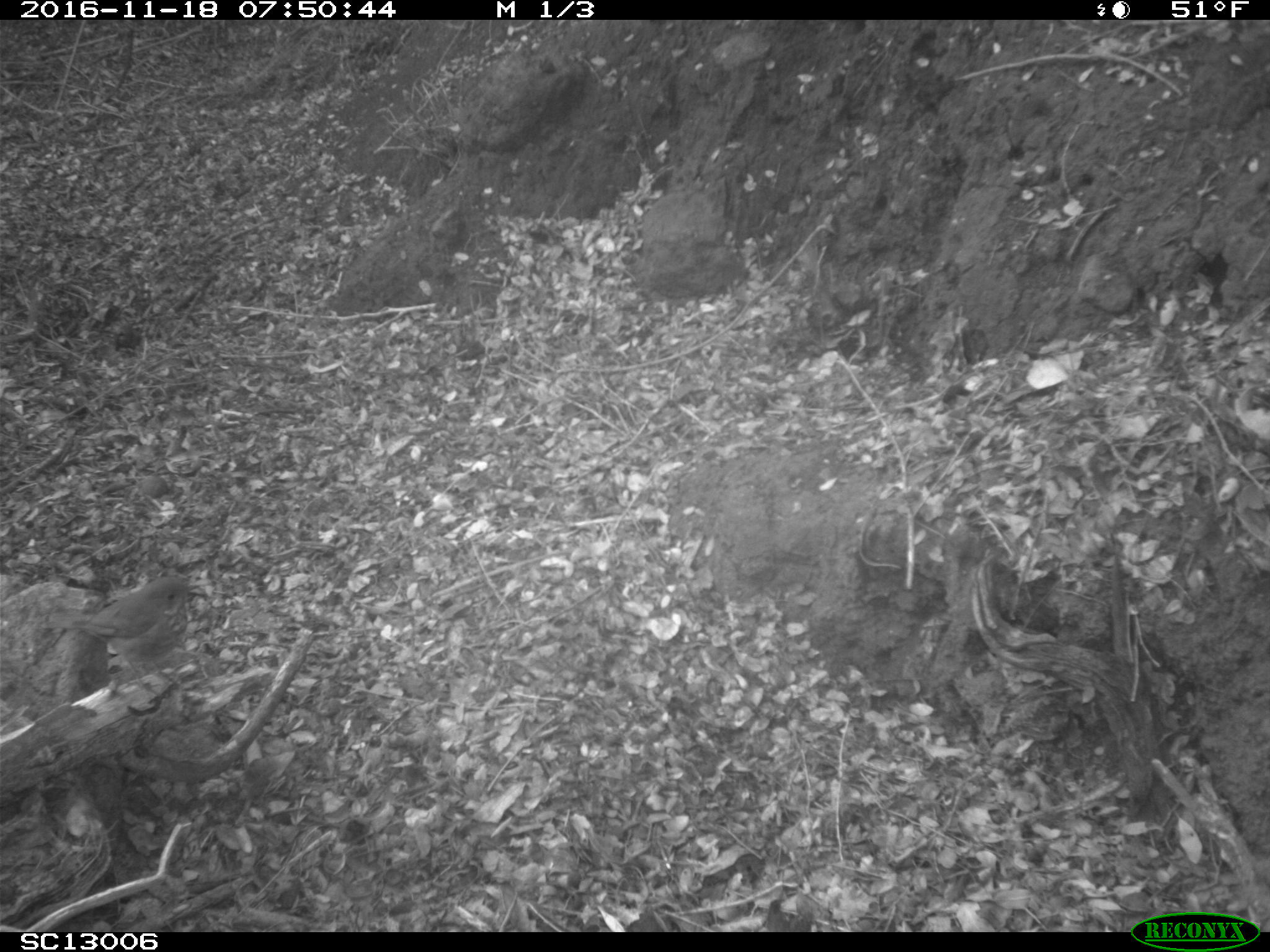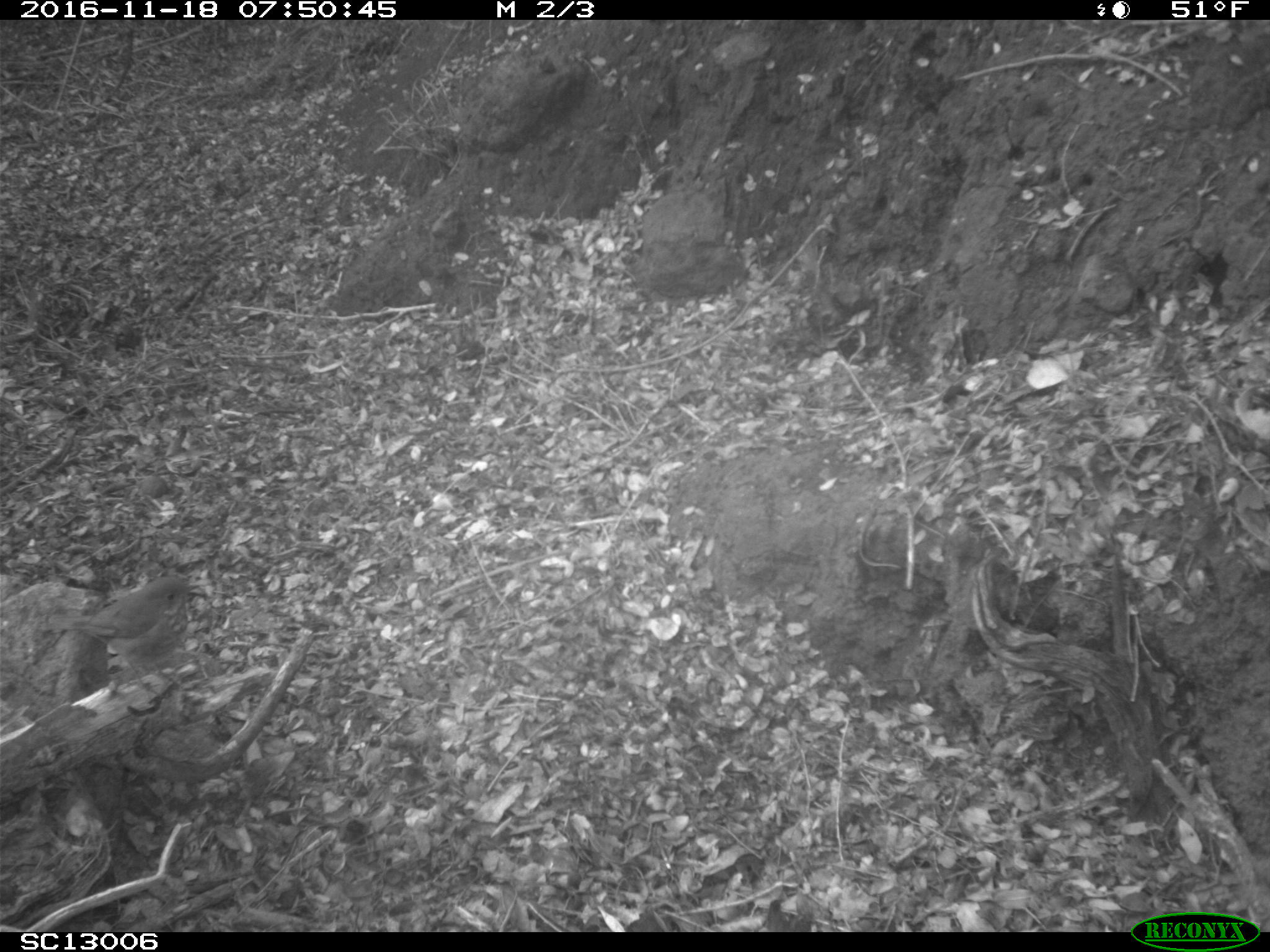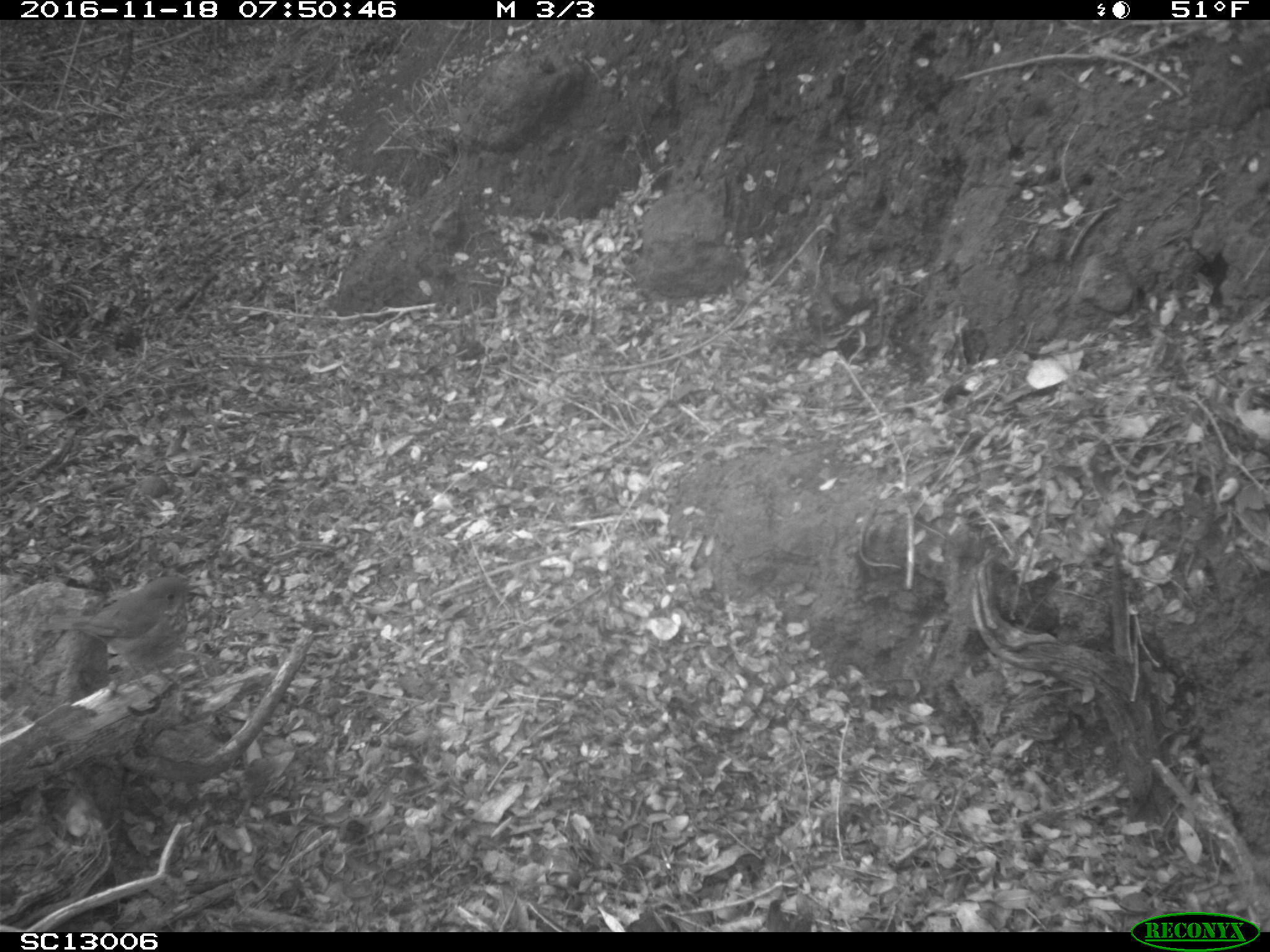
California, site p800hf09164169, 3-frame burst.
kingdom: Animalia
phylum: Chordata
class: Aves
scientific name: Aves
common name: bird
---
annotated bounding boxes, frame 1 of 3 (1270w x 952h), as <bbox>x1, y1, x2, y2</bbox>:
bird: <bbox>40, 576, 200, 707</bbox>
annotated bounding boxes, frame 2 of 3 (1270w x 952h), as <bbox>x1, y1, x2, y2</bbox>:
bird: <bbox>38, 574, 215, 702</bbox>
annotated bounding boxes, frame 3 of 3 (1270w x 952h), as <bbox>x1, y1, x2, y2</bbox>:
bird: <bbox>37, 576, 213, 702</bbox>